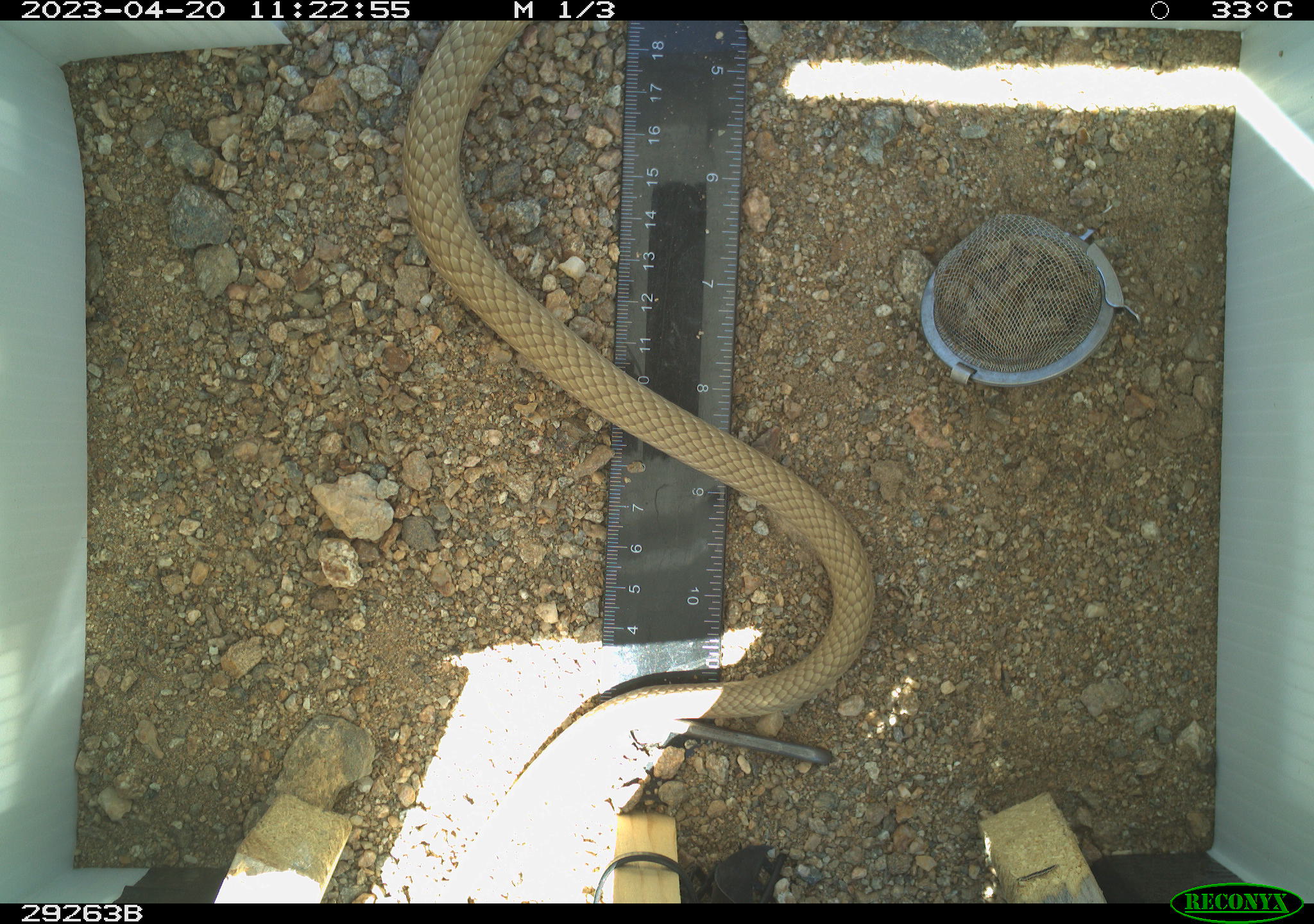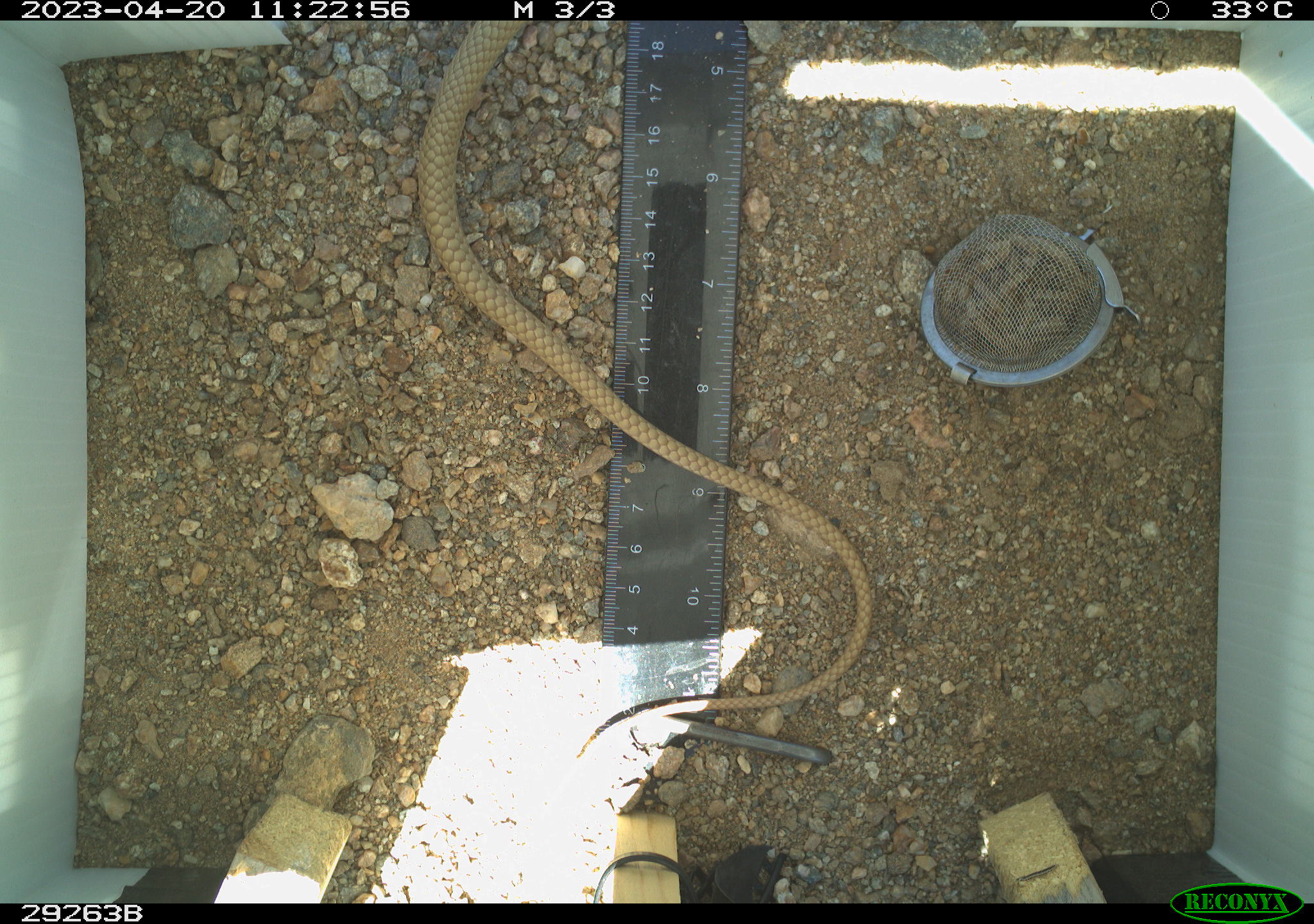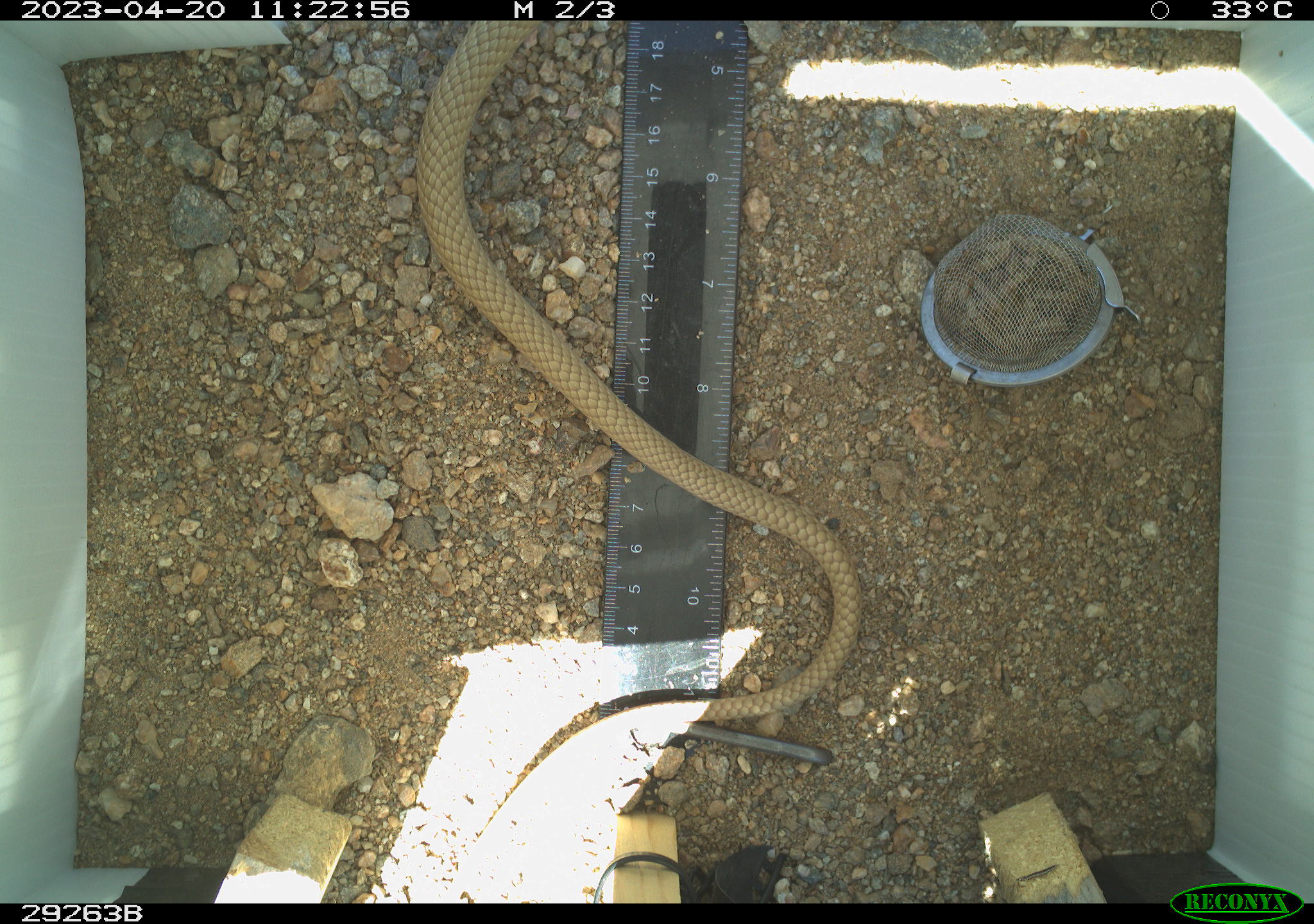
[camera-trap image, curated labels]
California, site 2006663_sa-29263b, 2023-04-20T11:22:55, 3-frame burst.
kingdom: Animalia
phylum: Chordata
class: Reptilia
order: Squamata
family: Colubridae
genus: Masticophis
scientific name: Masticophis flagellum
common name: coachwhip